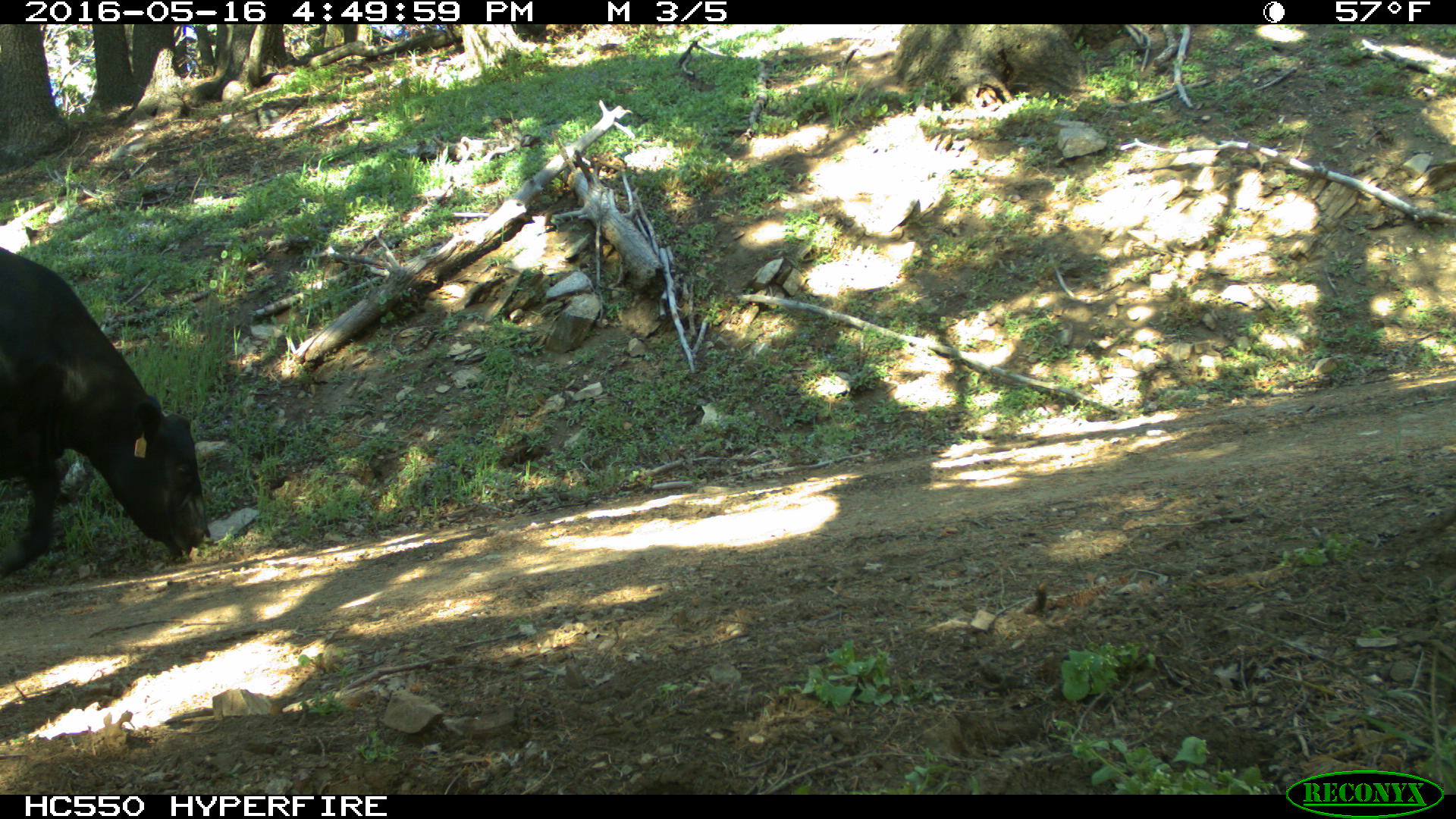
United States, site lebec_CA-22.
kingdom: Animalia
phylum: Chordata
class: Mammalia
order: Artiodactyla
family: Bovidae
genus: Bos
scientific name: Bos taurus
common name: domestic cow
Bos taurus (domestic cow).